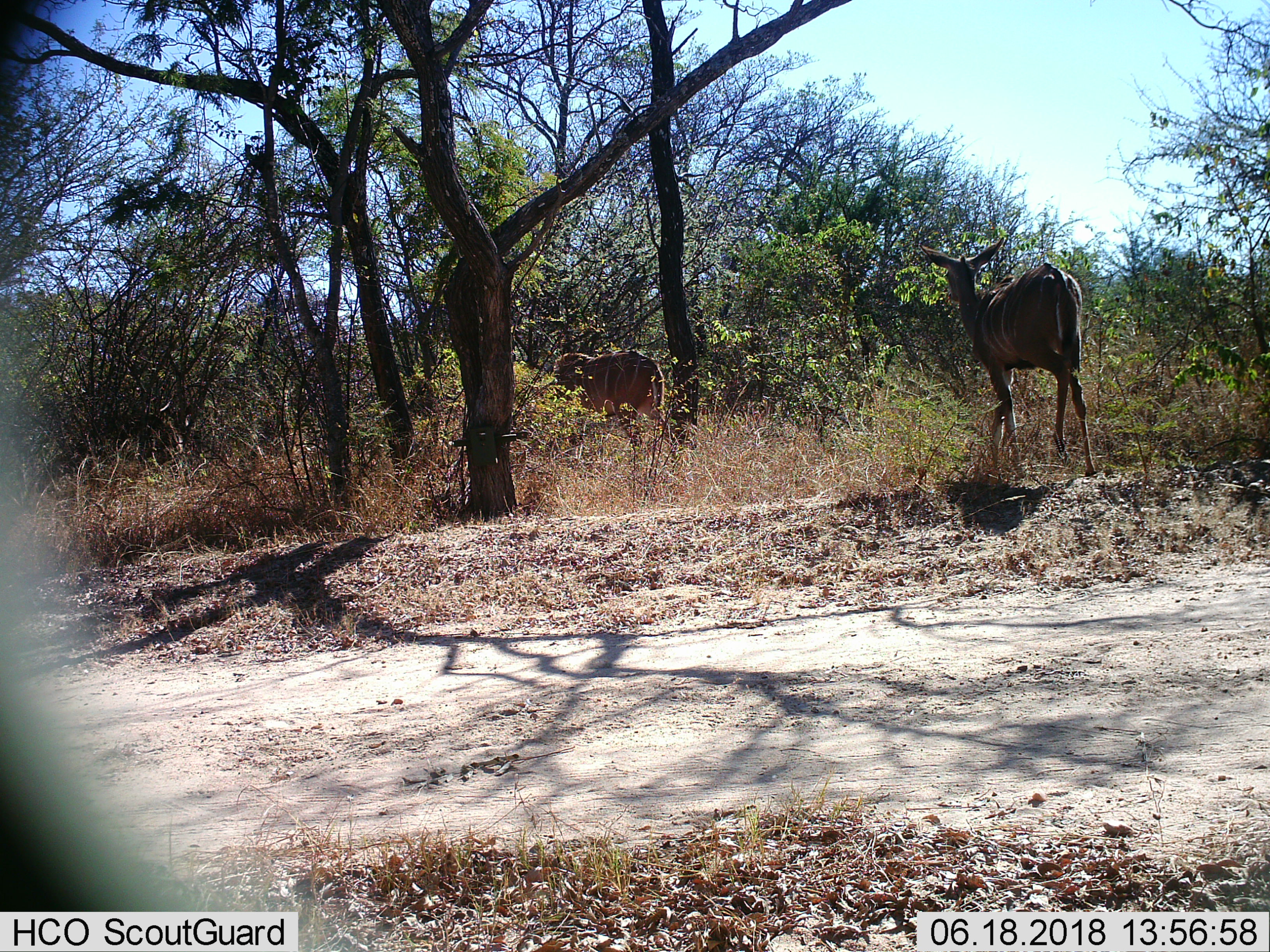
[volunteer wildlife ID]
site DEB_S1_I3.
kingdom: Animalia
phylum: Chordata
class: Mammalia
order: Artiodactyla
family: Bovidae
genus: Tragelaphus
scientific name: Tragelaphus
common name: kudu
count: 2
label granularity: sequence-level